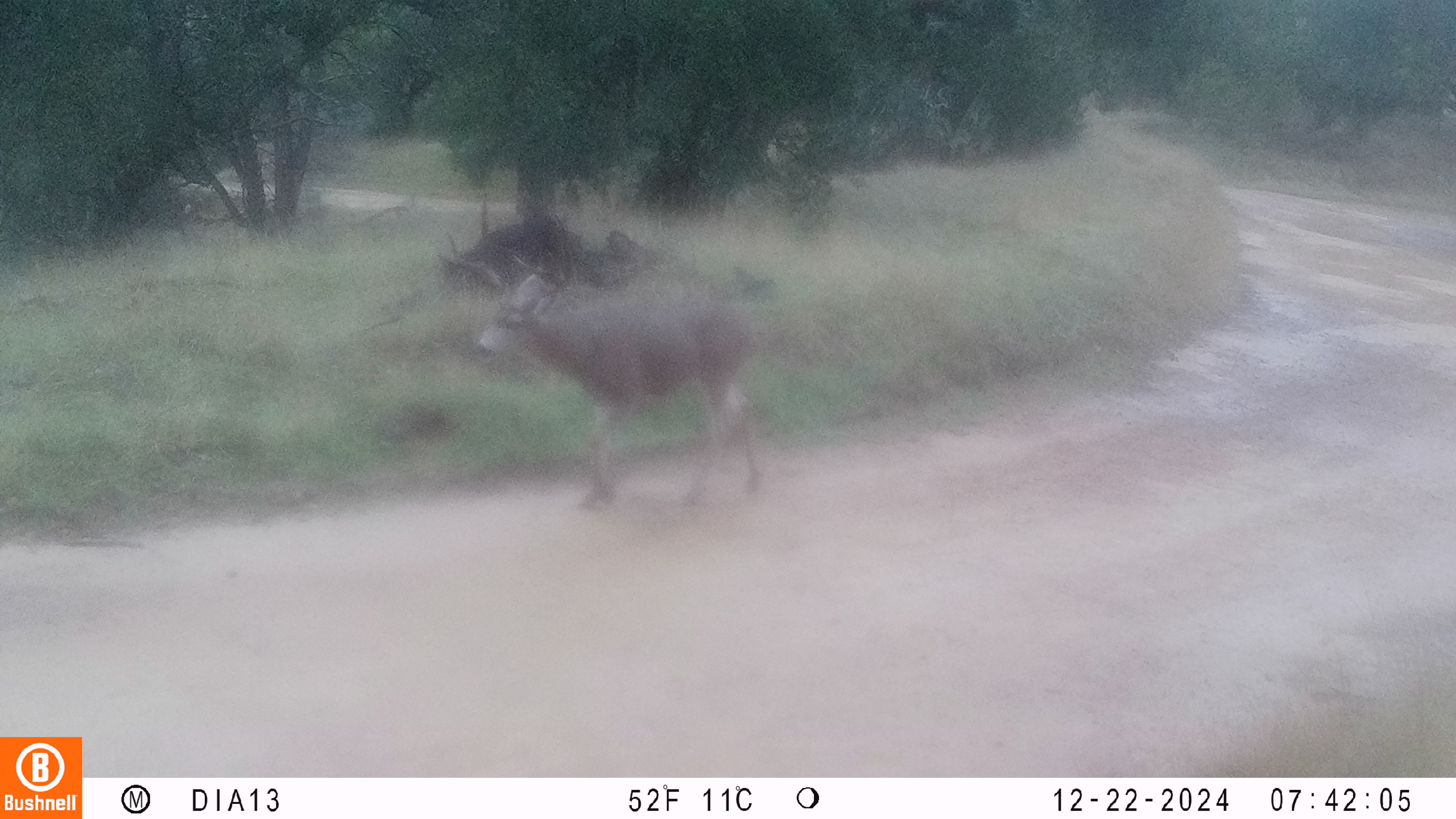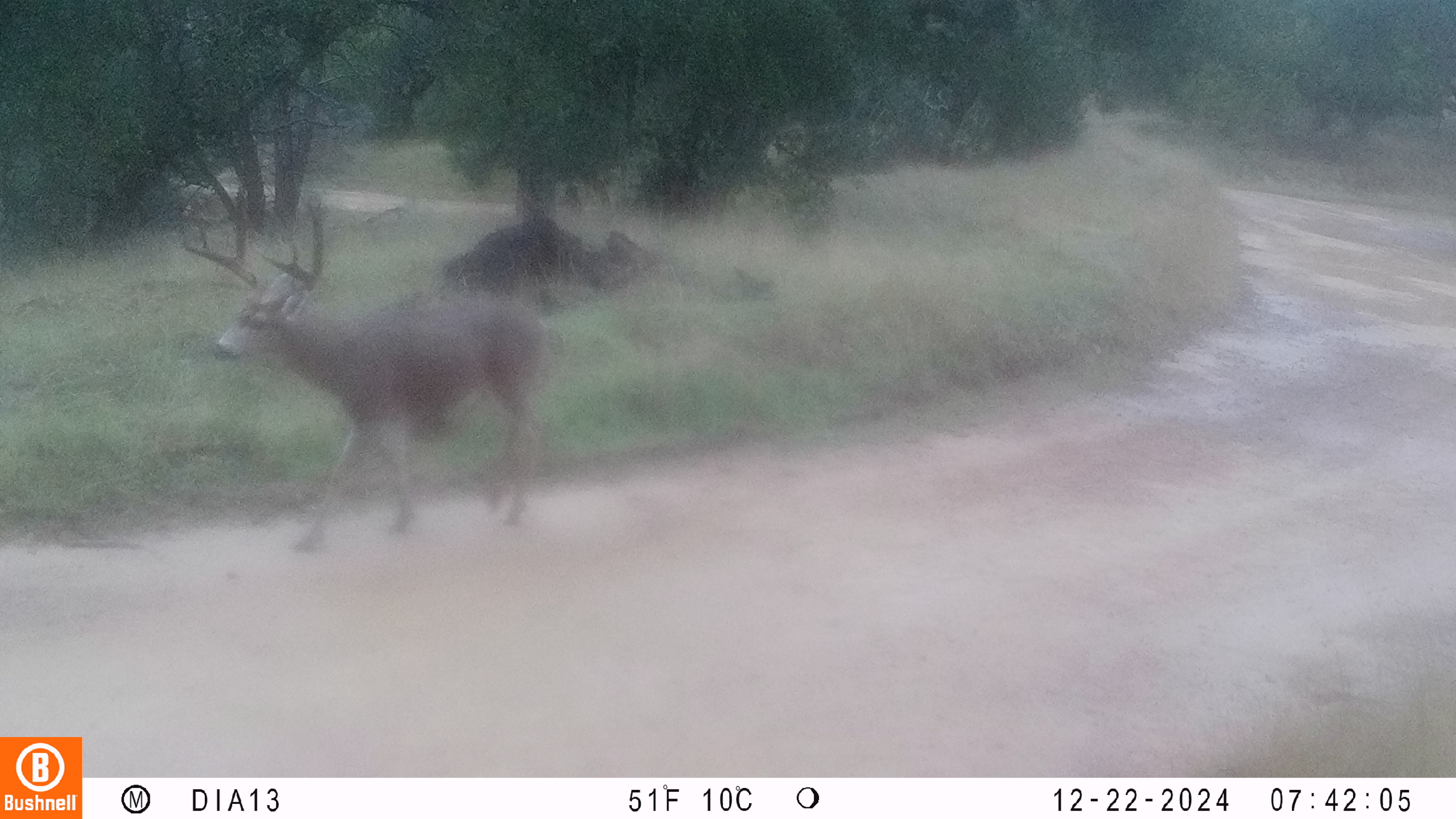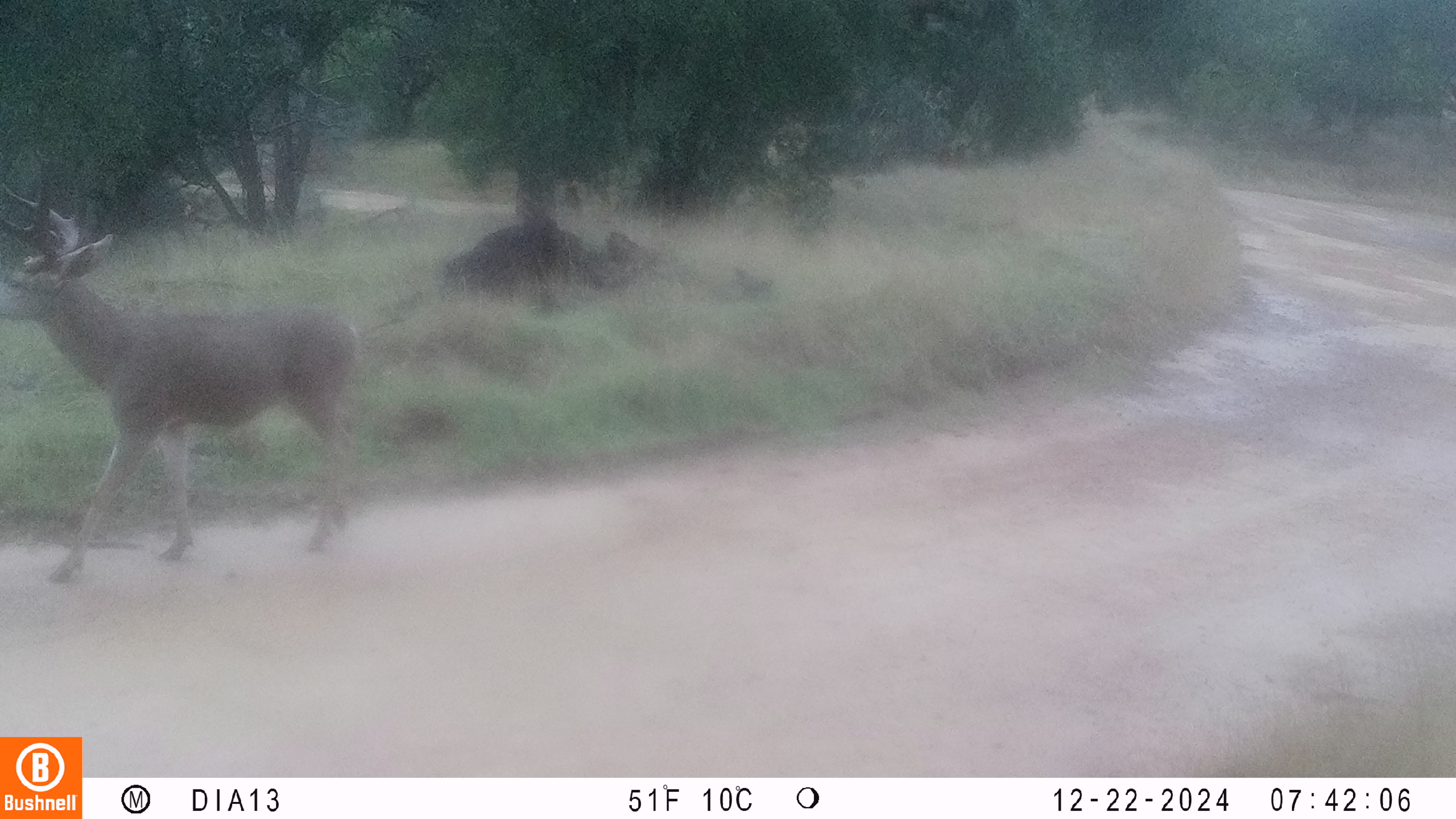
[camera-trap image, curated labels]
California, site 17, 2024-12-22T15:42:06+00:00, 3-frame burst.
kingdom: Animalia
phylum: Chordata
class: Mammalia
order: Artiodactyla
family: Cervidae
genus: Odocoileus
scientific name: Odocoileus hemionus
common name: mule deer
Mule deer (Odocoileus hemionus).